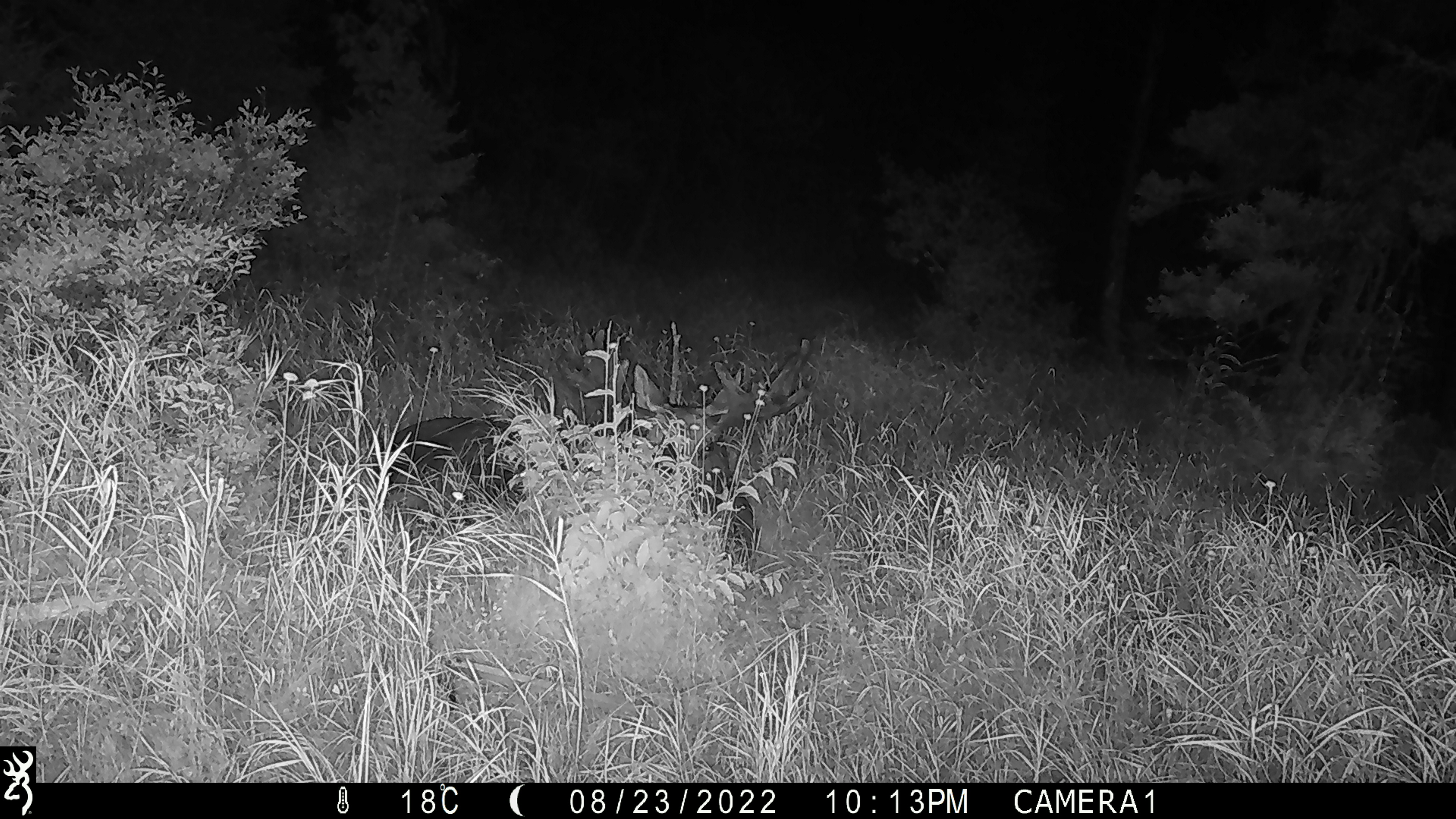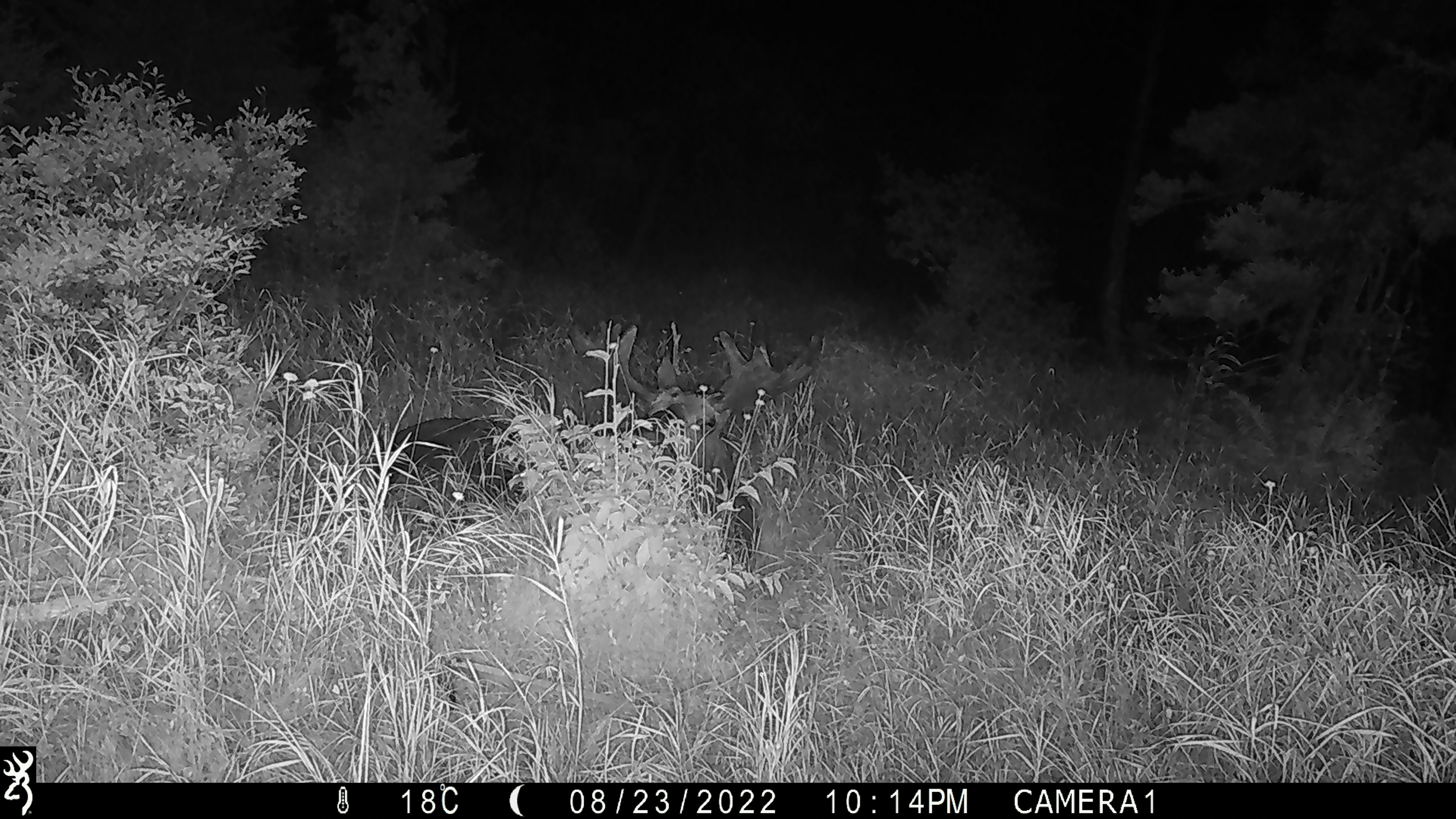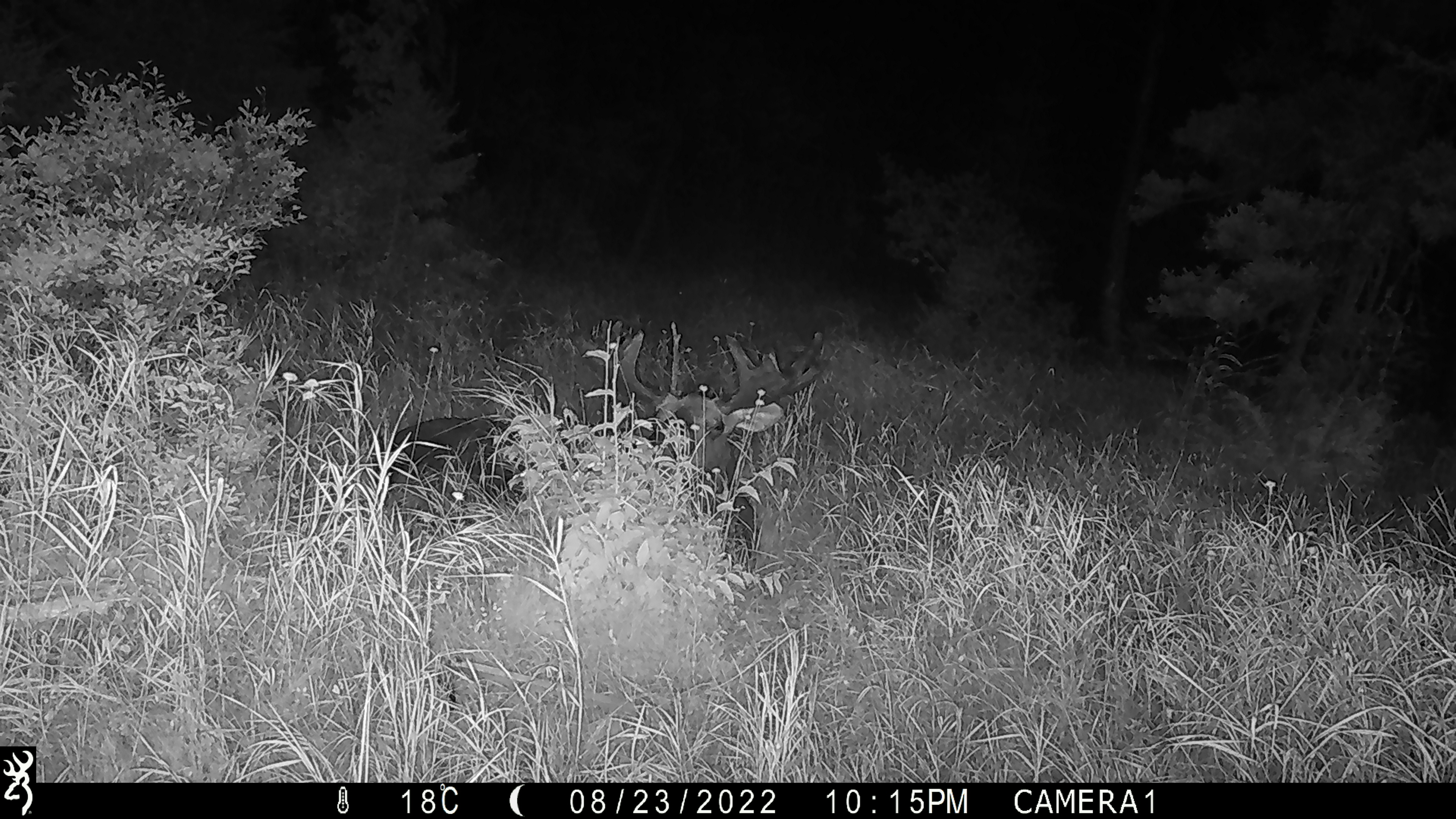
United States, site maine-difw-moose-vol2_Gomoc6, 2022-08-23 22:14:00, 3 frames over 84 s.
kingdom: Animalia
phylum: Chordata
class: Mammalia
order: Artiodactyla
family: Cervidae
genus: Alces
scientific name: Alces alces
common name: moose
Moose (Alces alces).